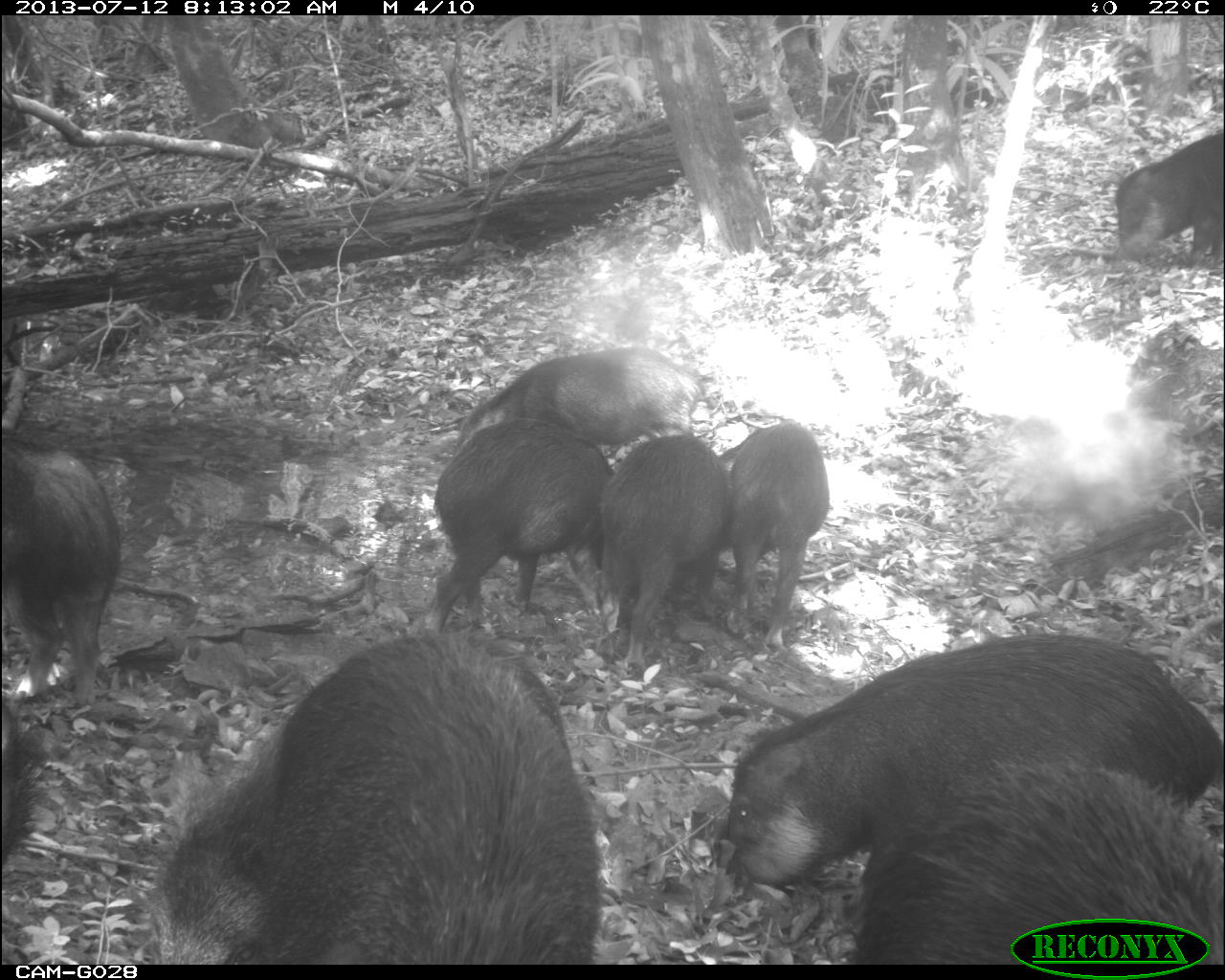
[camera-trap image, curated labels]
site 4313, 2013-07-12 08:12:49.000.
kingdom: Animalia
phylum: Chordata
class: Mammalia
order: Artiodactyla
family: Tayassuidae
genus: Tayassu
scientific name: Tayassu pecari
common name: white-lipped peccary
Tayassu pecari (white-lipped peccary), count 20.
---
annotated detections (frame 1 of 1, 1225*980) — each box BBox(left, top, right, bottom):
tayassu pecari: BBox(147, 628, 600, 961); BBox(713, 626, 1224, 882); BBox(852, 763, 1225, 965); BBox(432, 418, 612, 631); BBox(596, 430, 729, 671); BBox(2, 436, 119, 707); BBox(447, 345, 703, 442); BBox(719, 421, 830, 642); BBox(1110, 128, 1225, 262); BBox(2, 699, 43, 865)